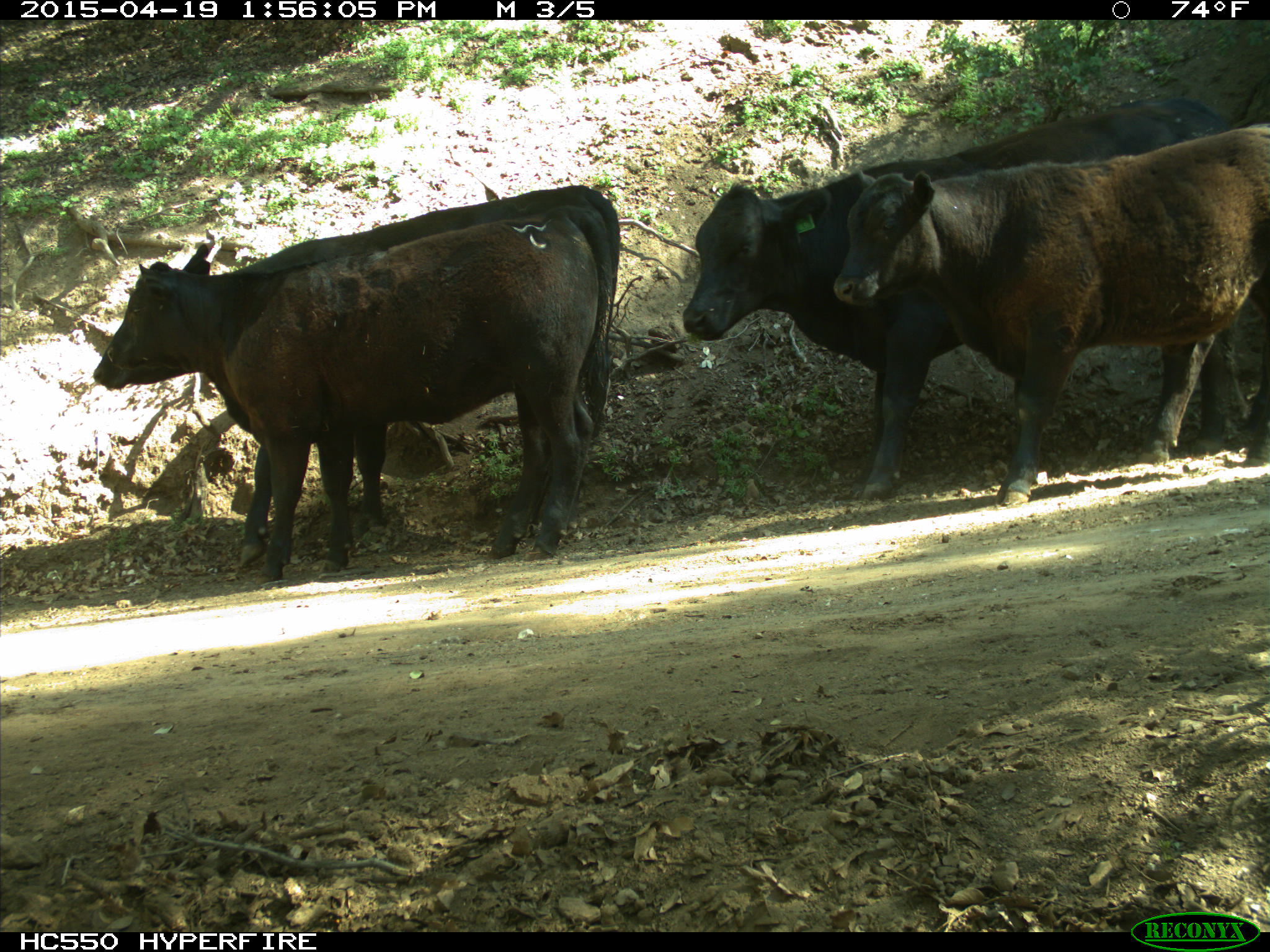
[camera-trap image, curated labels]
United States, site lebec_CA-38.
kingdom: Animalia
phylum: Chordata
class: Mammalia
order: Artiodactyla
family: Bovidae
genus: Bos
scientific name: Bos taurus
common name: domestic cow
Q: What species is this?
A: Bos taurus (domestic cow).